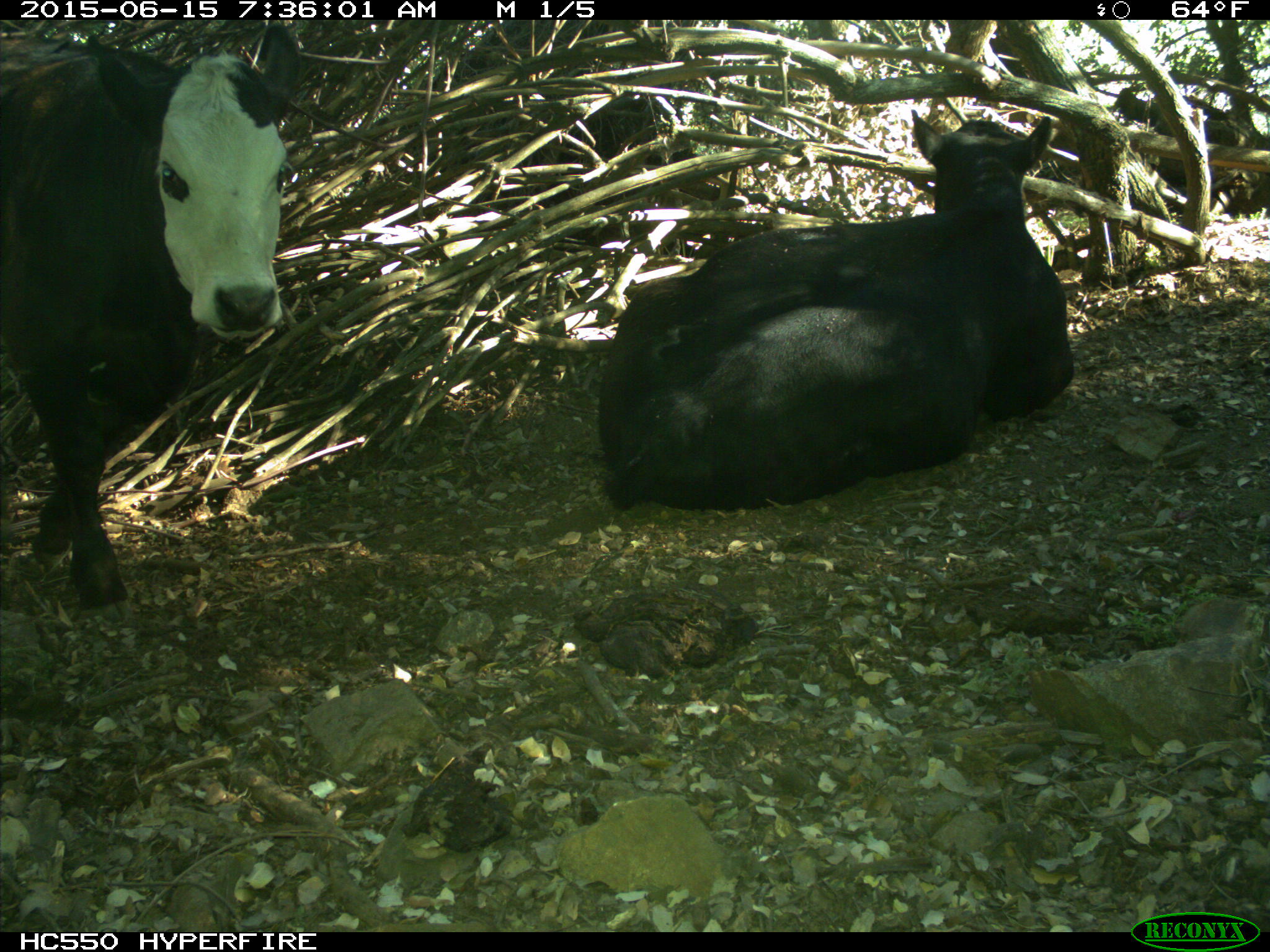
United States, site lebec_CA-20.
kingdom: Animalia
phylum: Chordata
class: Mammalia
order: Artiodactyla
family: Bovidae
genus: Bos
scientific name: Bos taurus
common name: domestic cow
Bos taurus (domestic cow).